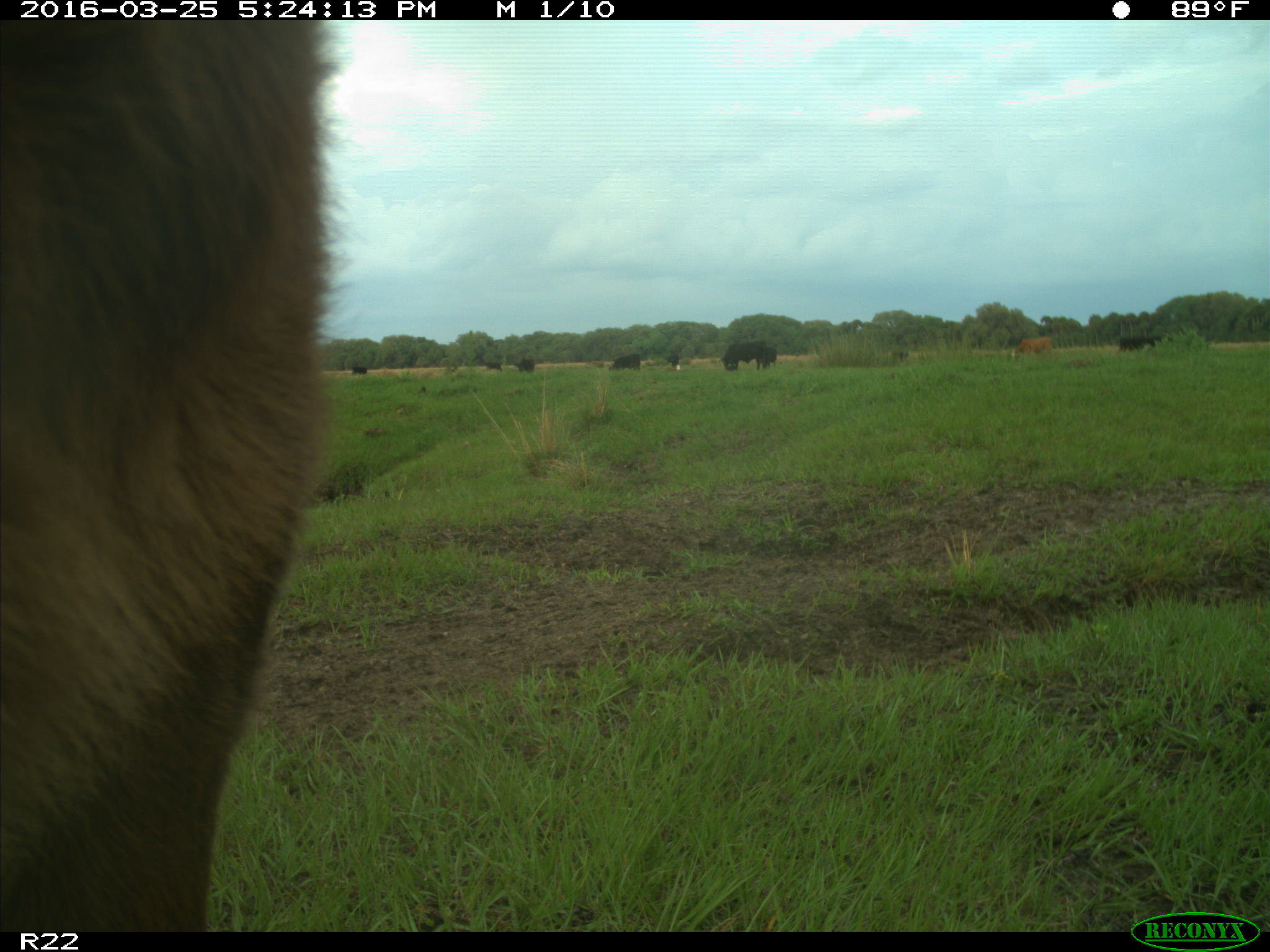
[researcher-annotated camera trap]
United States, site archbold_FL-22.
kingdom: Animalia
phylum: Chordata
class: Mammalia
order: Artiodactyla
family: Bovidae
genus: Bos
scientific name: Bos taurus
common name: domestic cow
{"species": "Bos taurus (domestic cow)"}